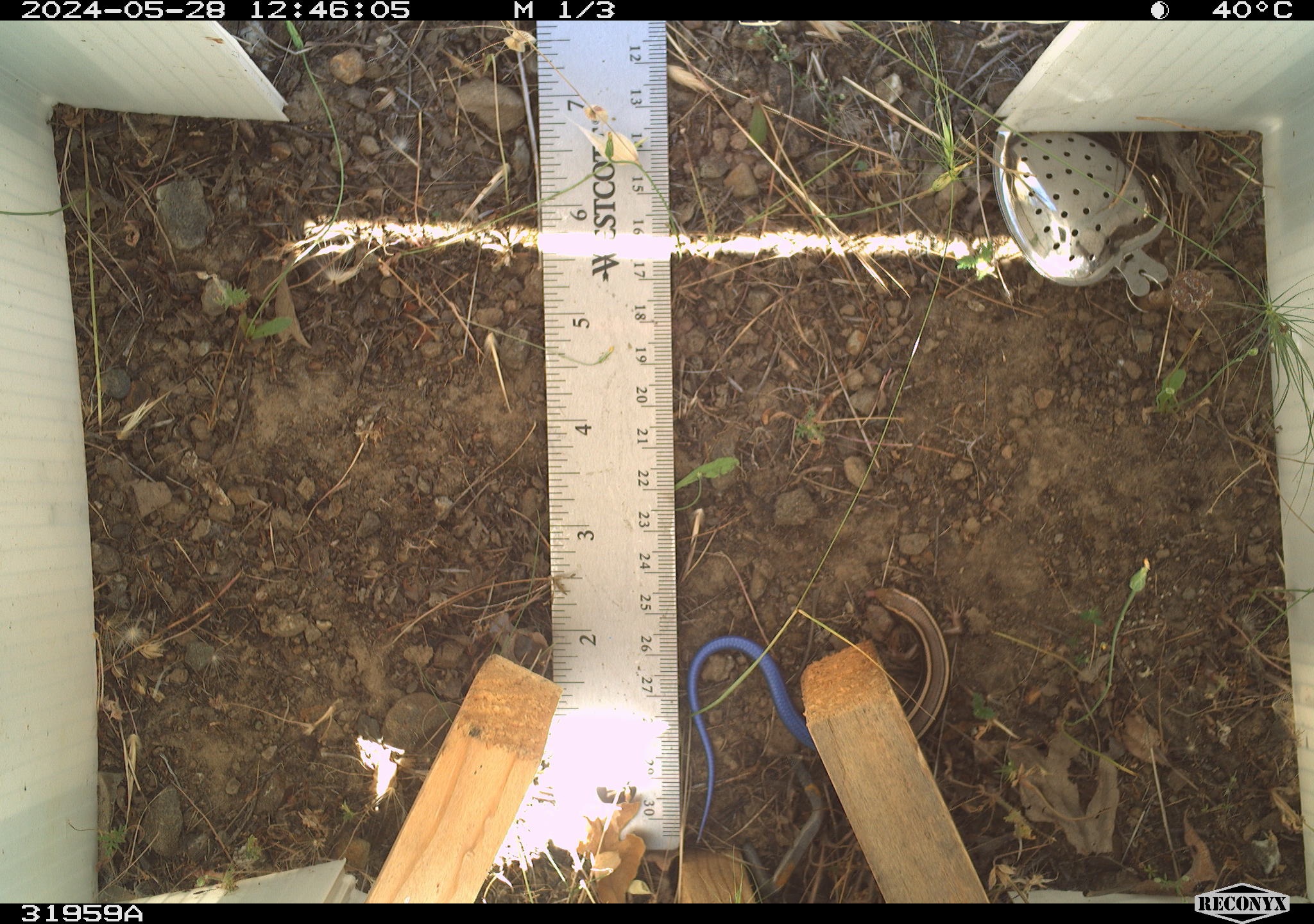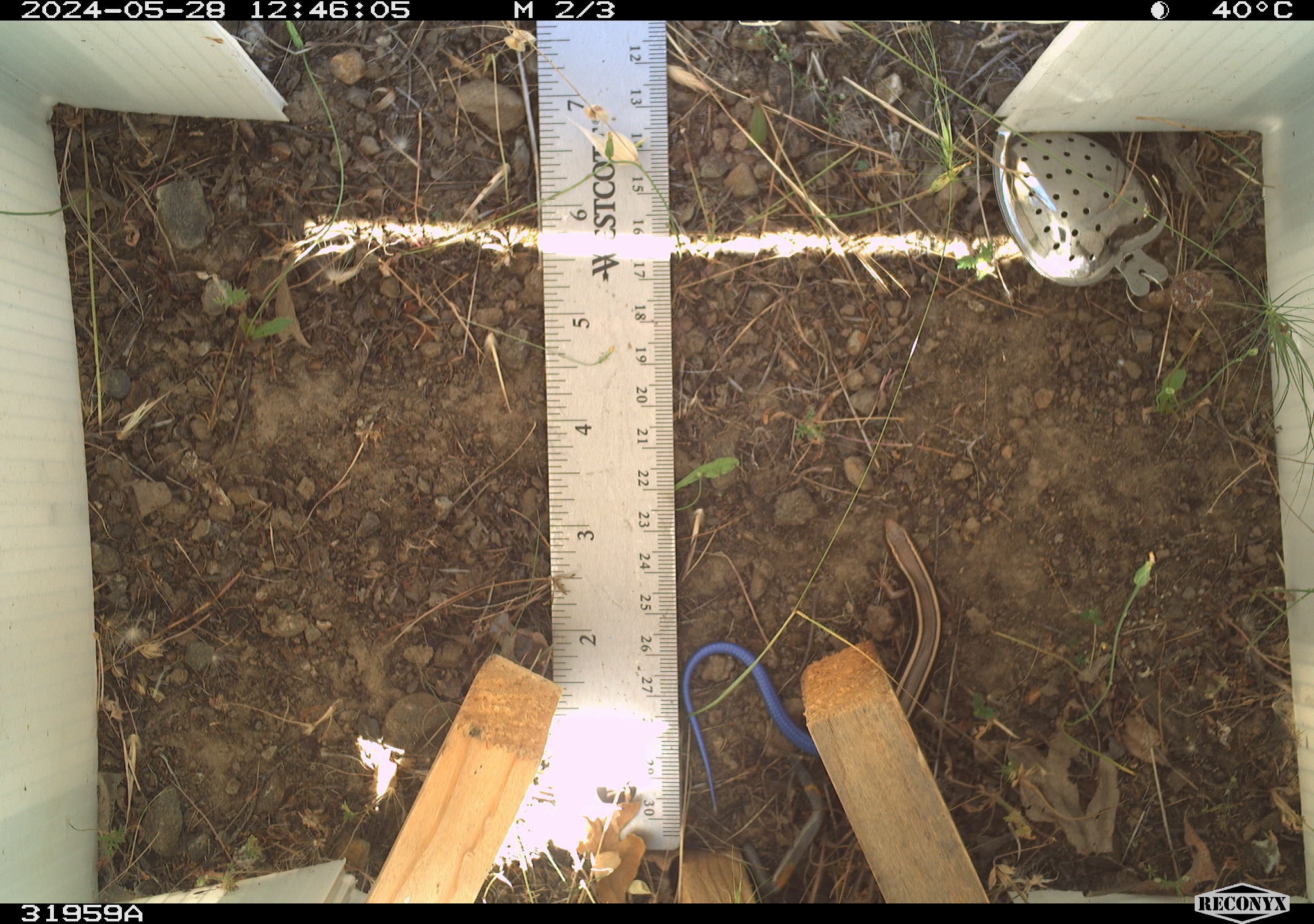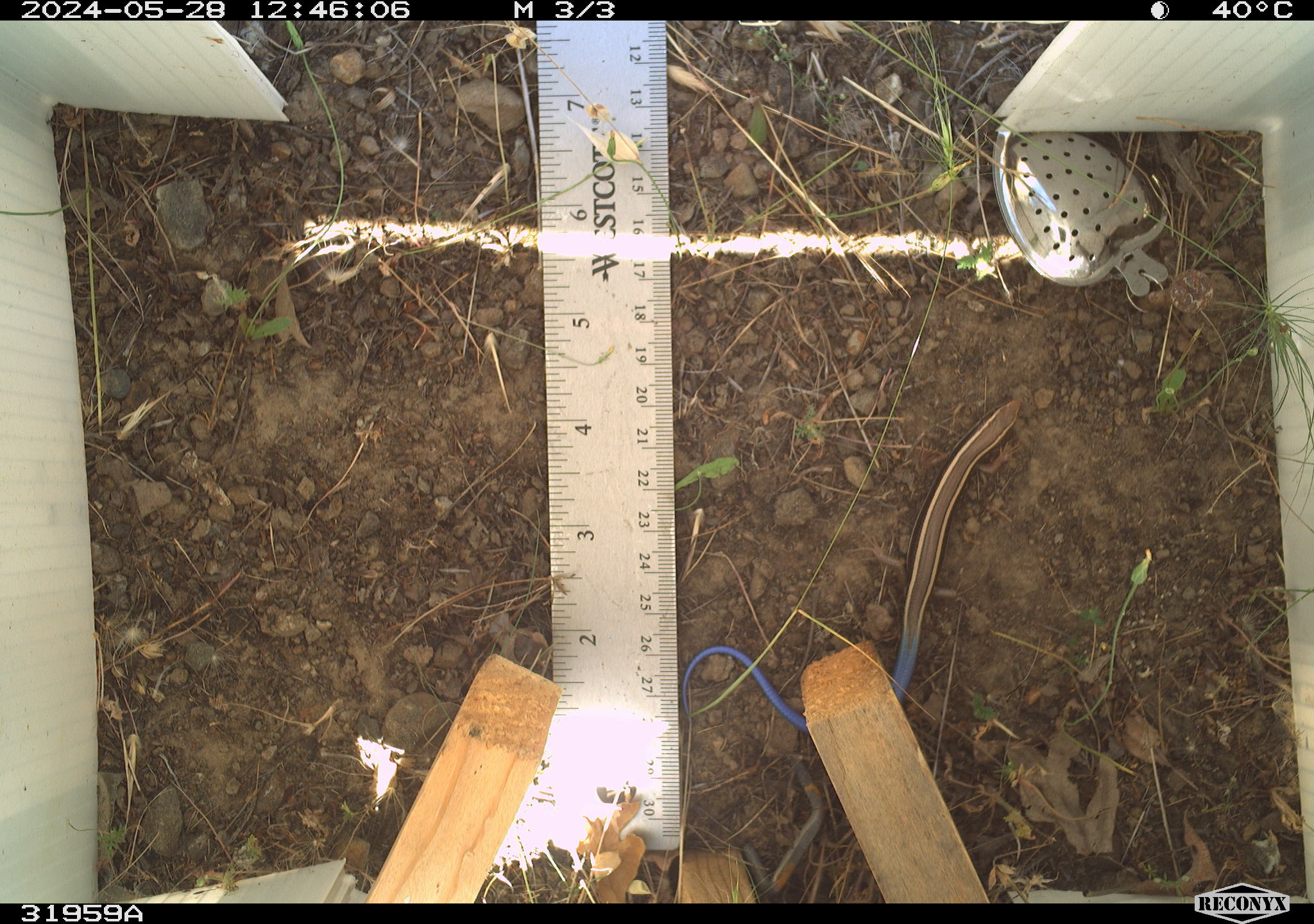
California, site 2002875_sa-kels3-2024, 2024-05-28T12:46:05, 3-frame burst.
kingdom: Animalia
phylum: Chordata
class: Reptilia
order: Squamata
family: Scincidae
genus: Plestiodon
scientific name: Plestiodon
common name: blue-tailed skinks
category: plestiodon species